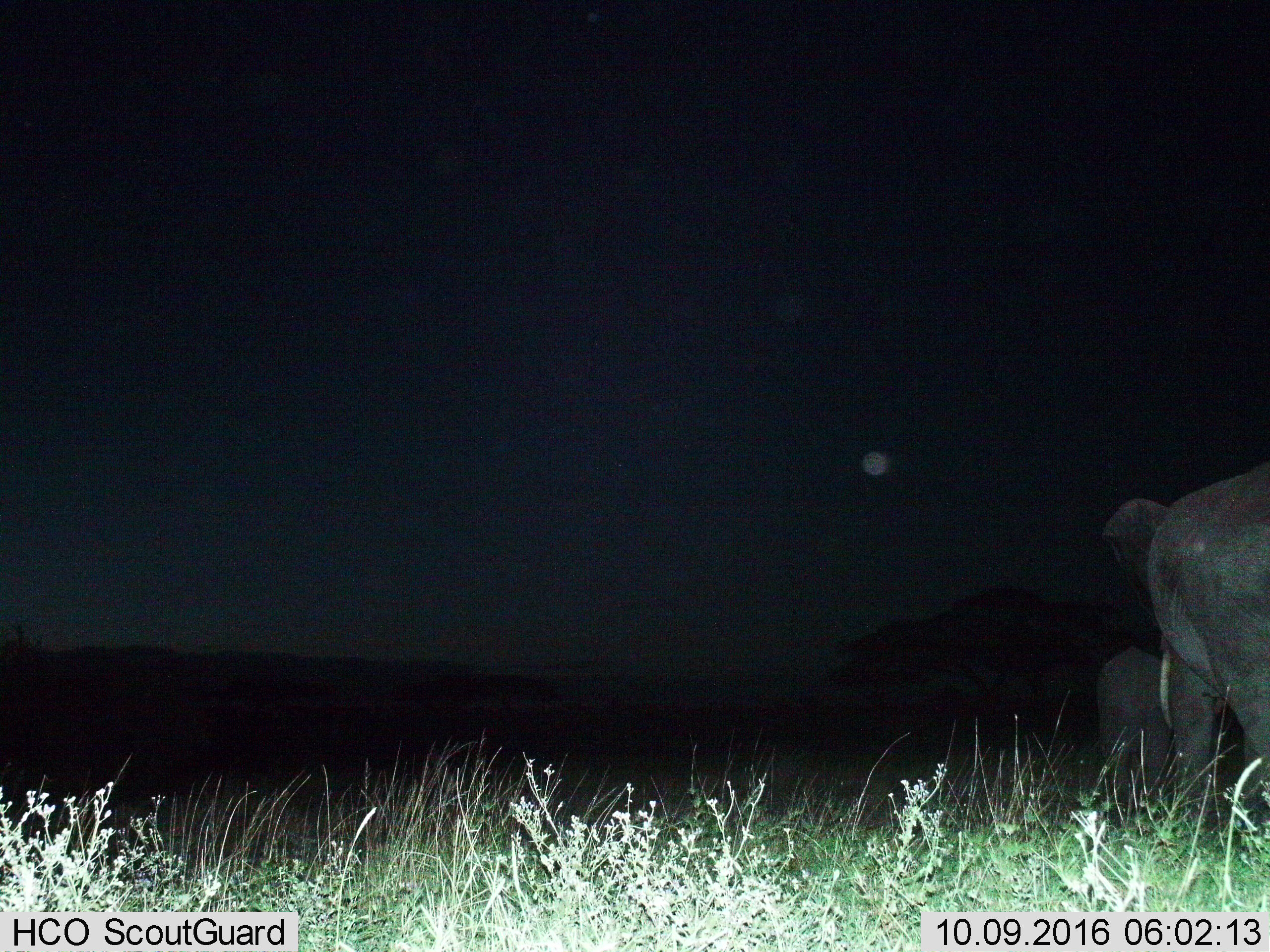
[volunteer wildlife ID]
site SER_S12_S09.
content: unidentified animal